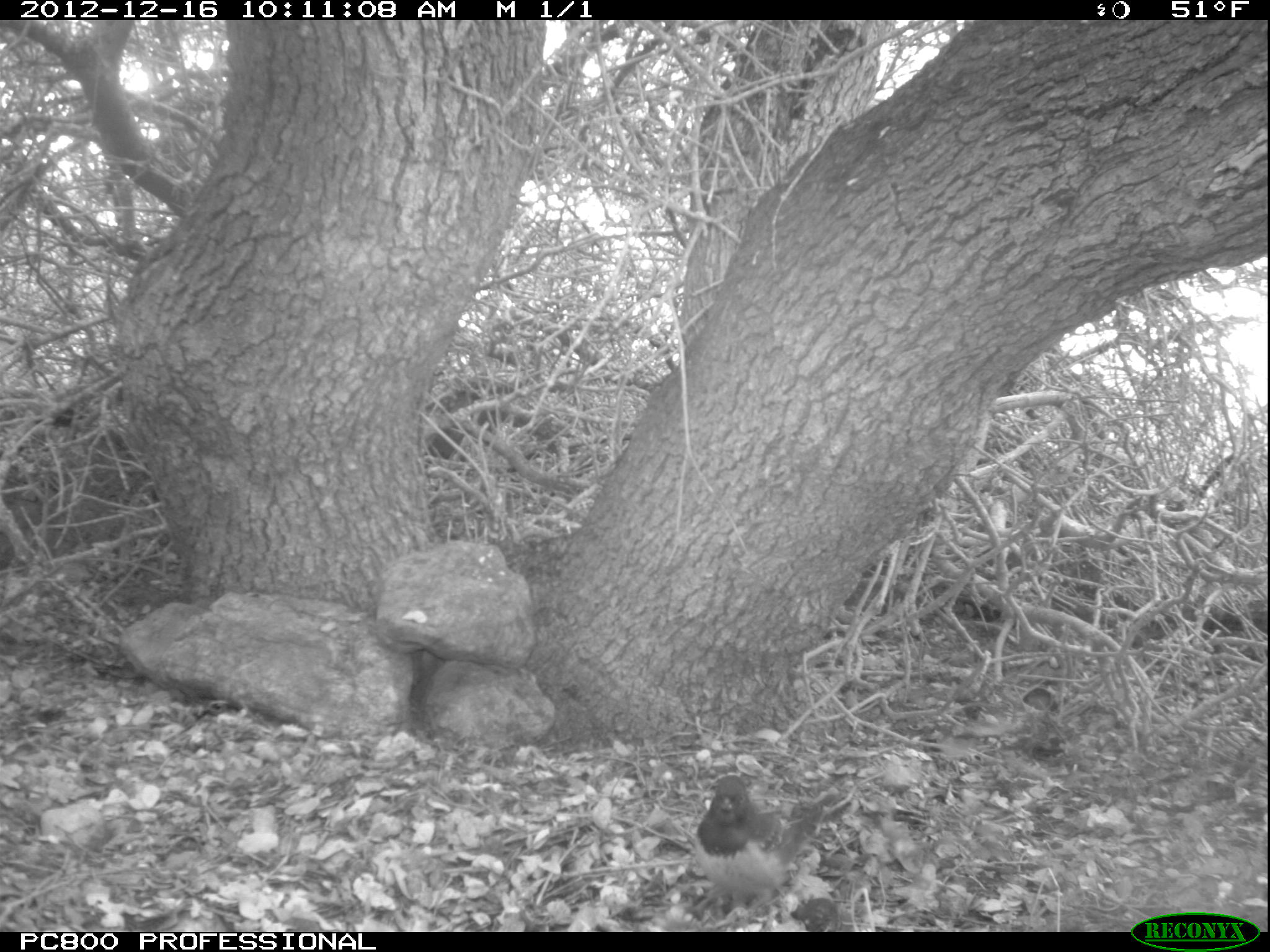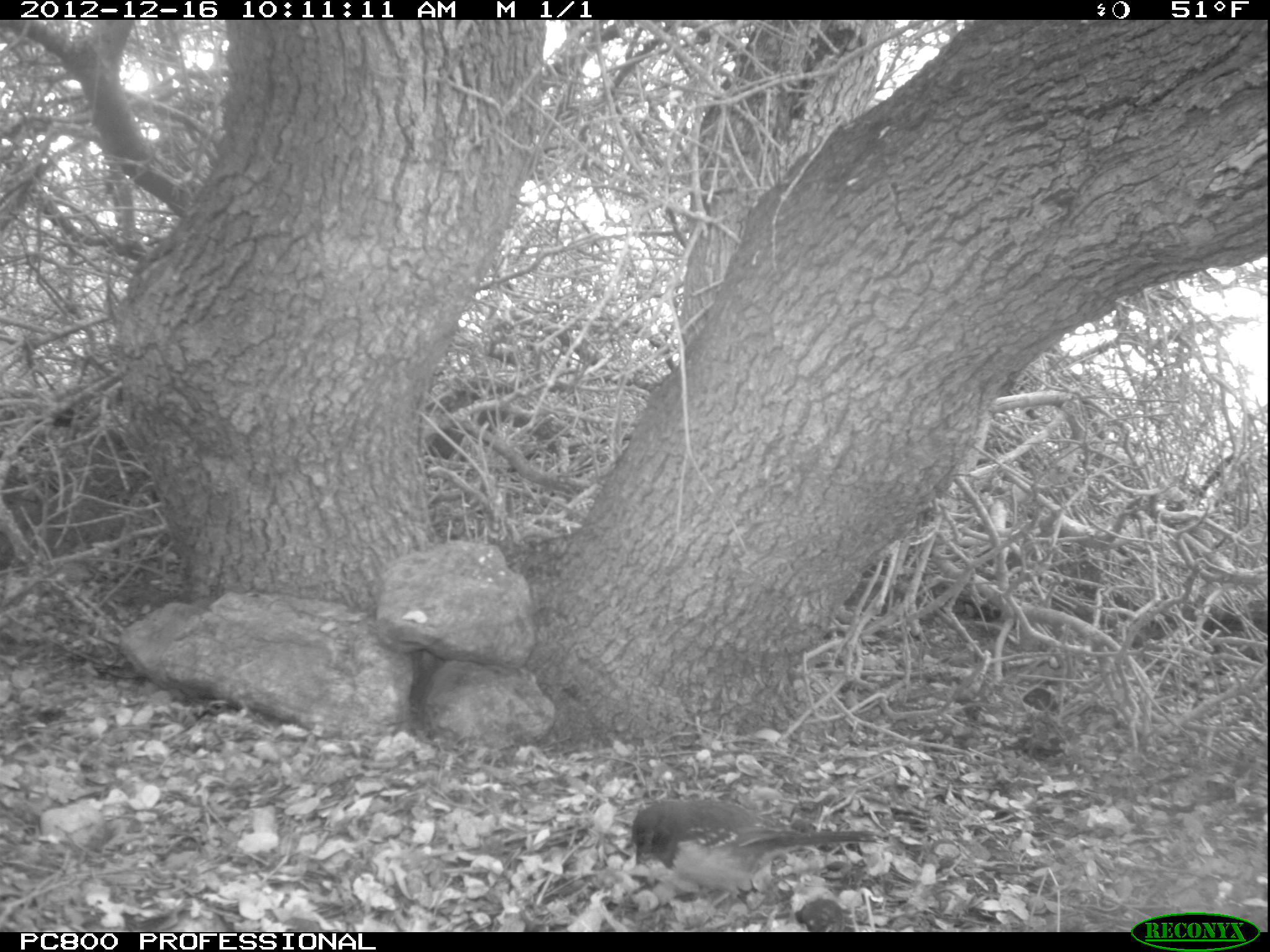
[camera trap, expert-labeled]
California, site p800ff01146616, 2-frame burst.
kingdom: Animalia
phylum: Chordata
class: Aves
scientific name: Aves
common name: bird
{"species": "bird (Aves)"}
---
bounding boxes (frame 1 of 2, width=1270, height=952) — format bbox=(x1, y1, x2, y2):
bird: bbox=(692, 775, 852, 932)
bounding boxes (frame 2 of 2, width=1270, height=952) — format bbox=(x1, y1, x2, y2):
bird: bbox=(631, 798, 882, 931)